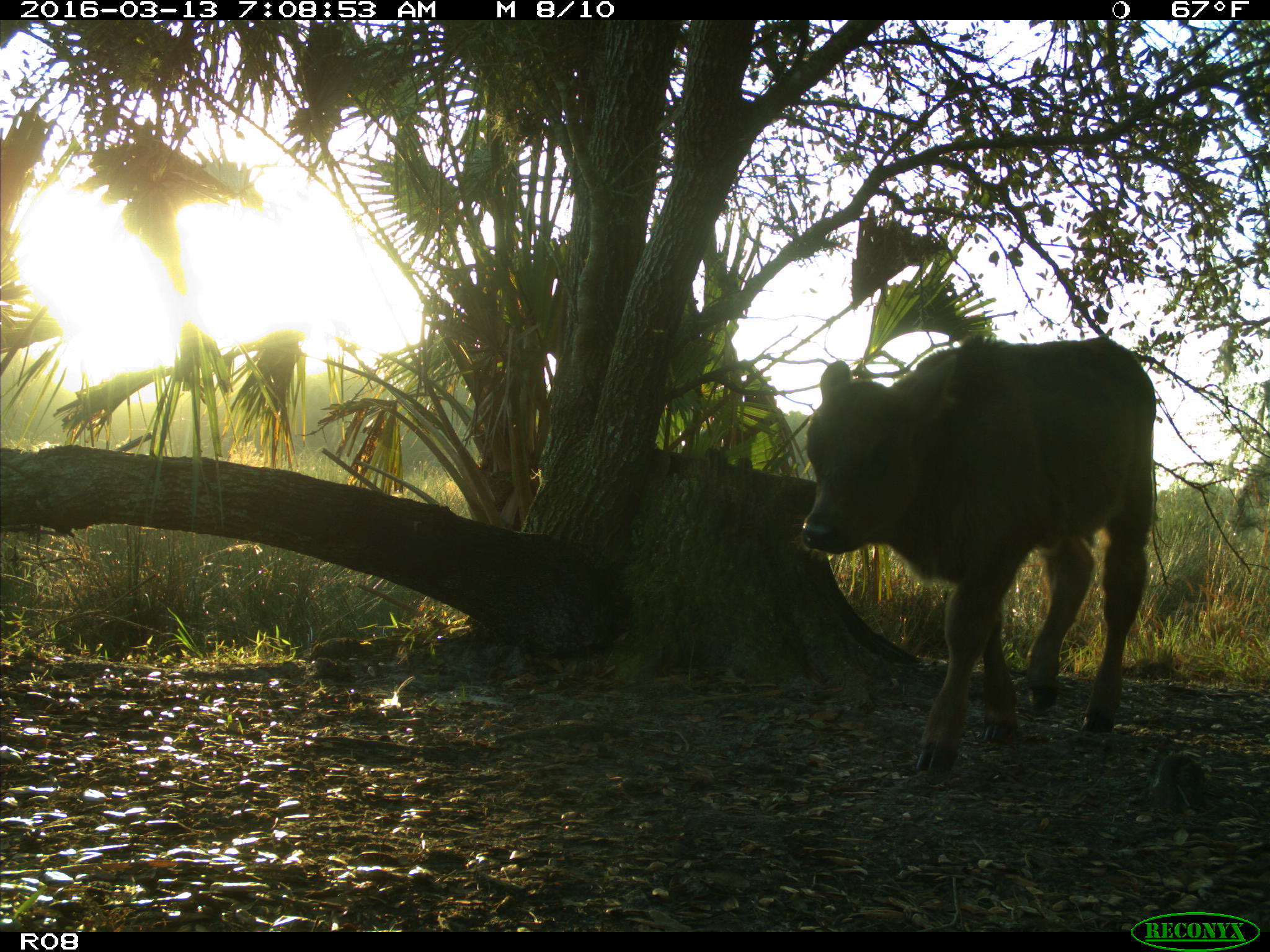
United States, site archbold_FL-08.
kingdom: Animalia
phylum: Chordata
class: Mammalia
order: Artiodactyla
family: Bovidae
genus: Bos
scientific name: Bos taurus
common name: domestic cow